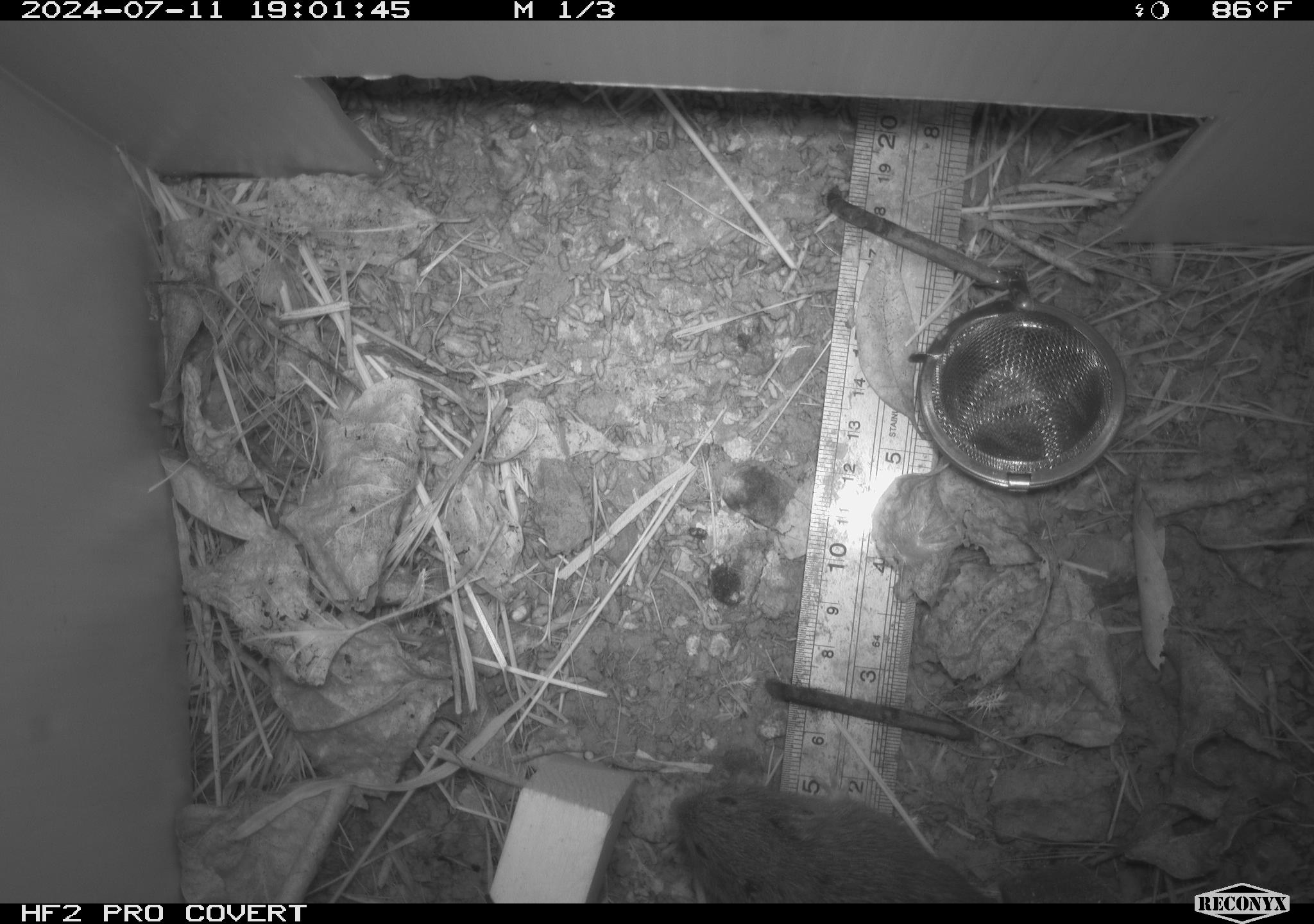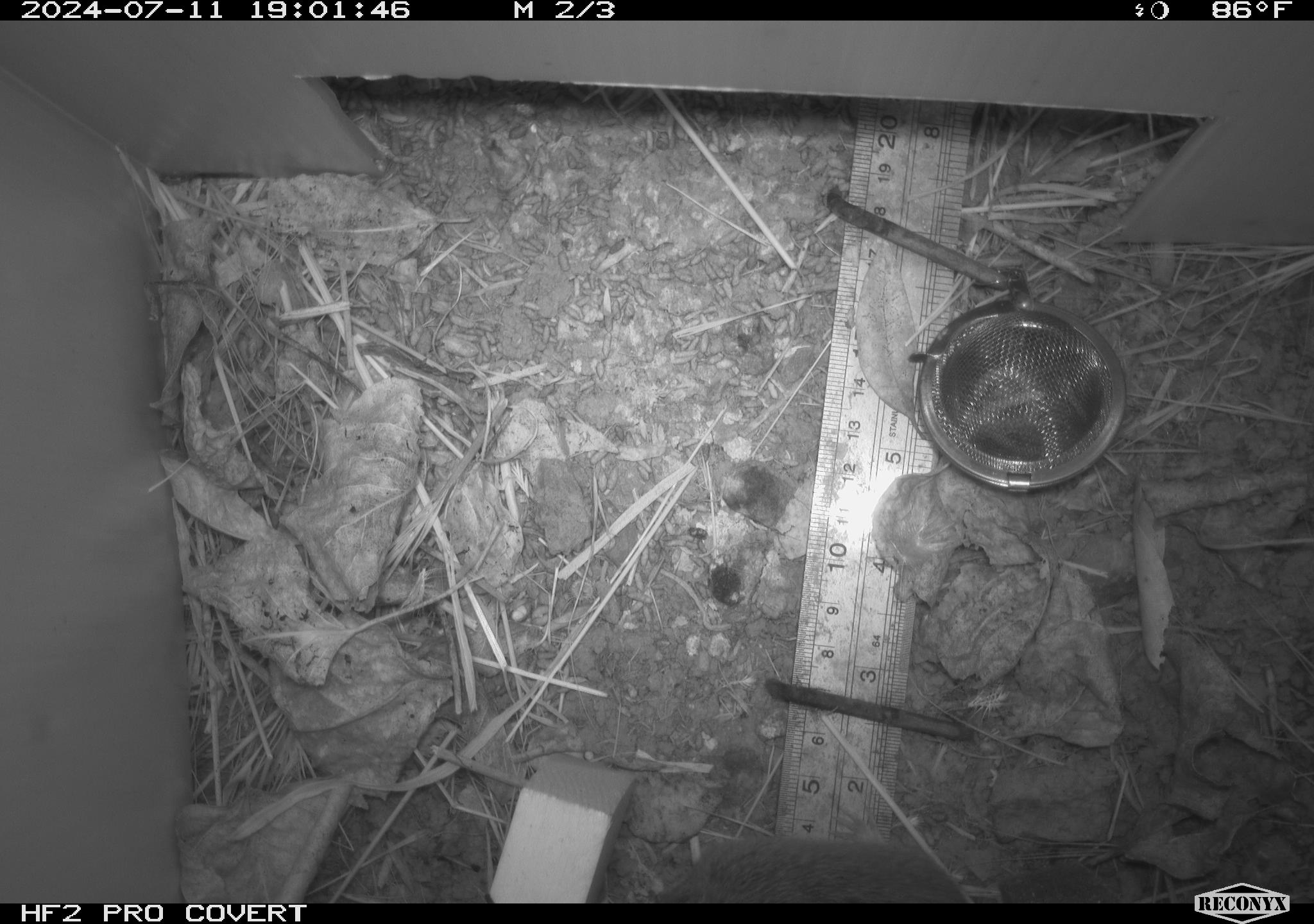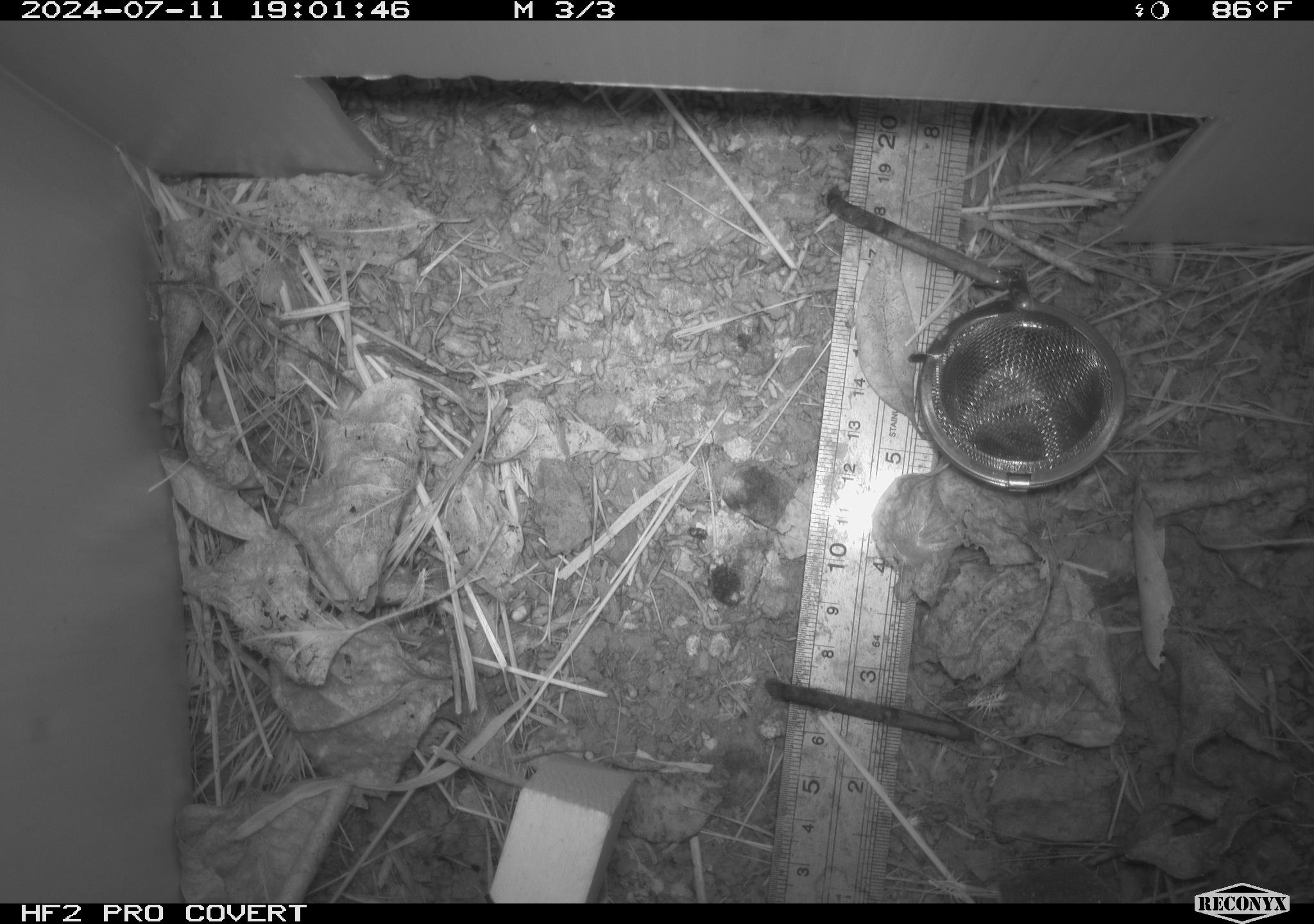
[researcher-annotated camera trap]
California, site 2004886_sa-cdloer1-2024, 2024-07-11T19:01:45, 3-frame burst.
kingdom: Animalia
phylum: Chordata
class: Mammalia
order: Rodentia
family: Cricetidae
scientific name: Arvicolinae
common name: voles, lemmings, and muskrats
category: arvicolinae subfamily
Arvicolinae subfamily (voles, lemmings, and muskrats) (Arvicolinae).